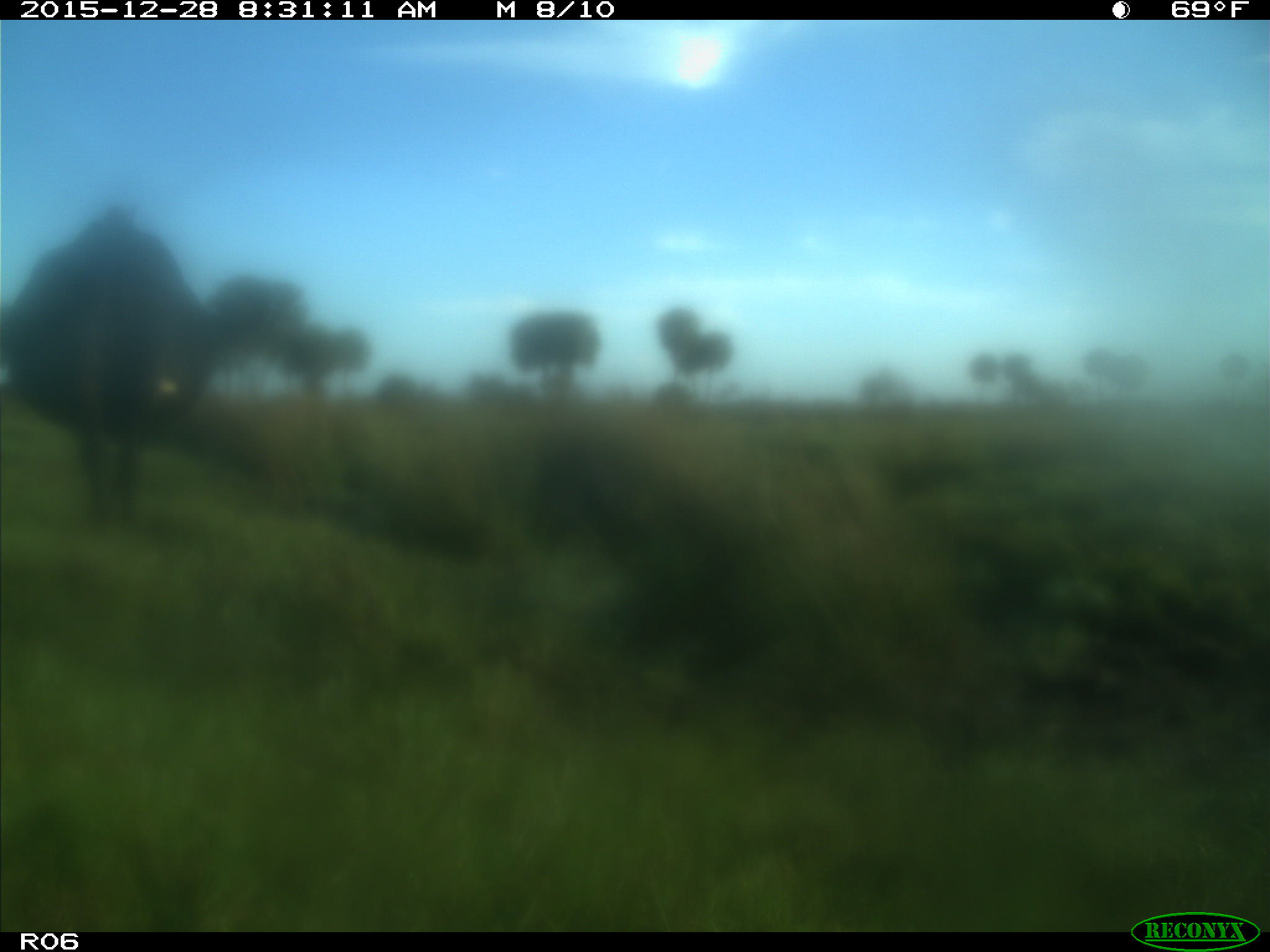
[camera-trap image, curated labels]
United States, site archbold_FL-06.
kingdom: Animalia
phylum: Chordata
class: Mammalia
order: Artiodactyla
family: Bovidae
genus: Bos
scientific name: Bos taurus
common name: domestic cow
Bos taurus (domestic cow).